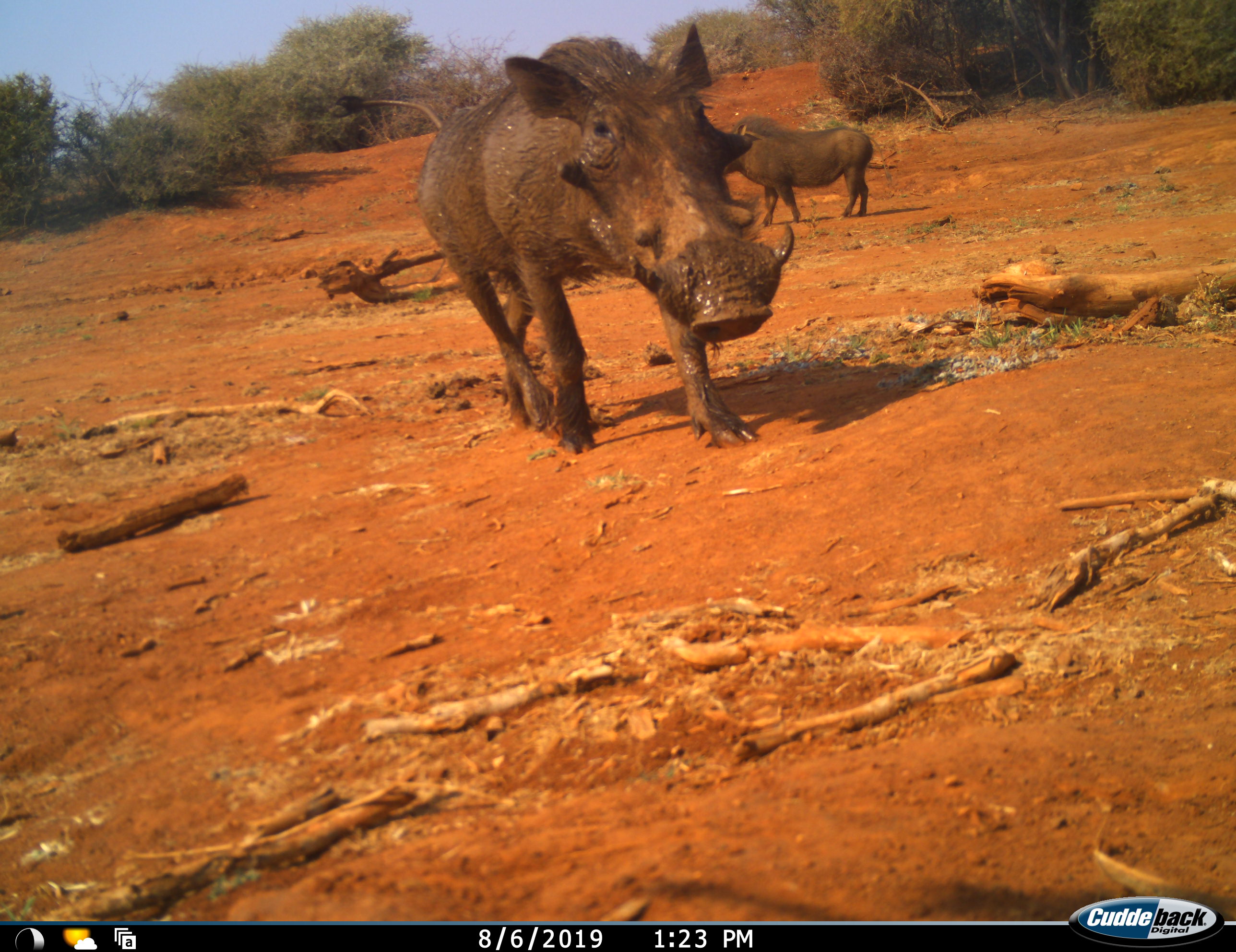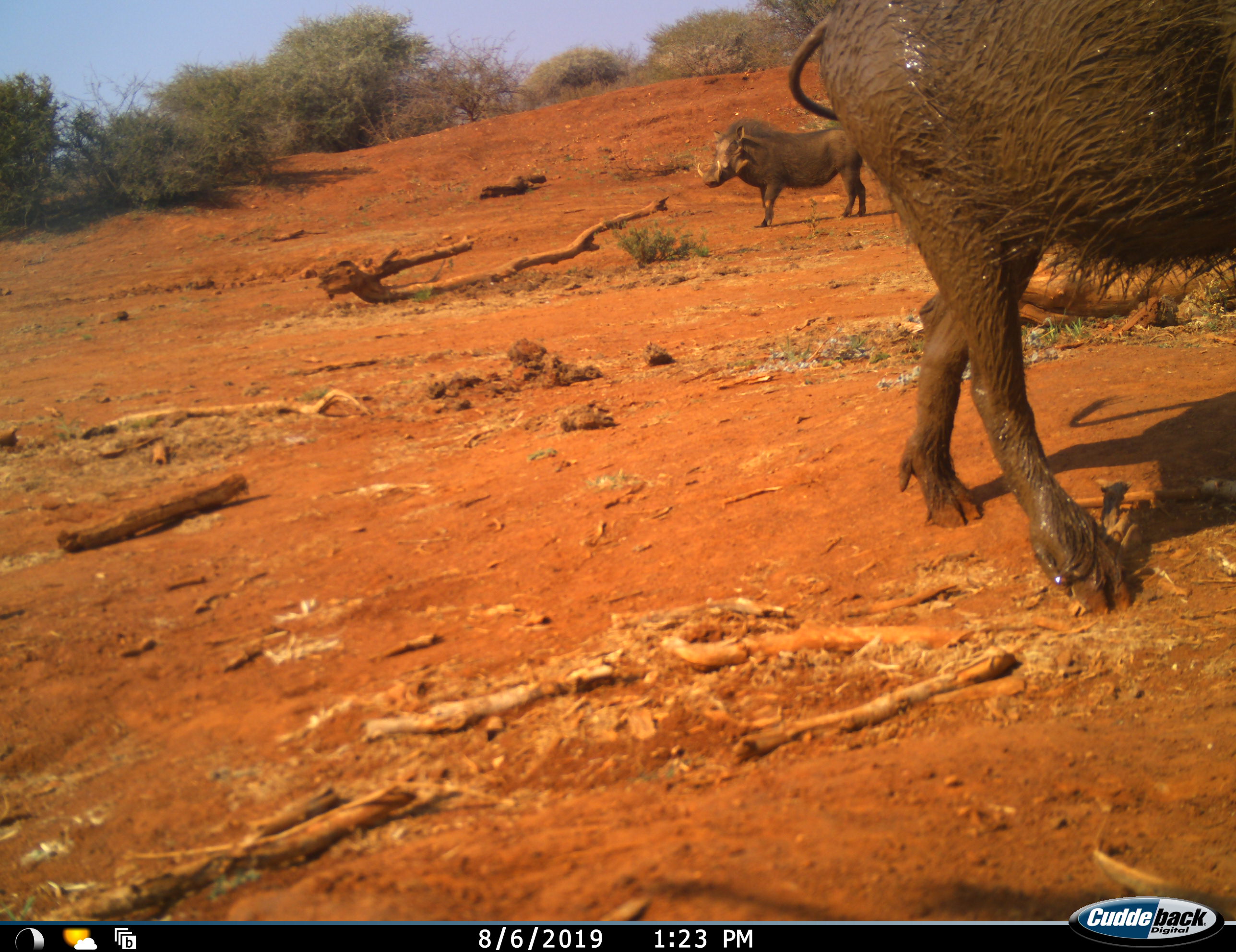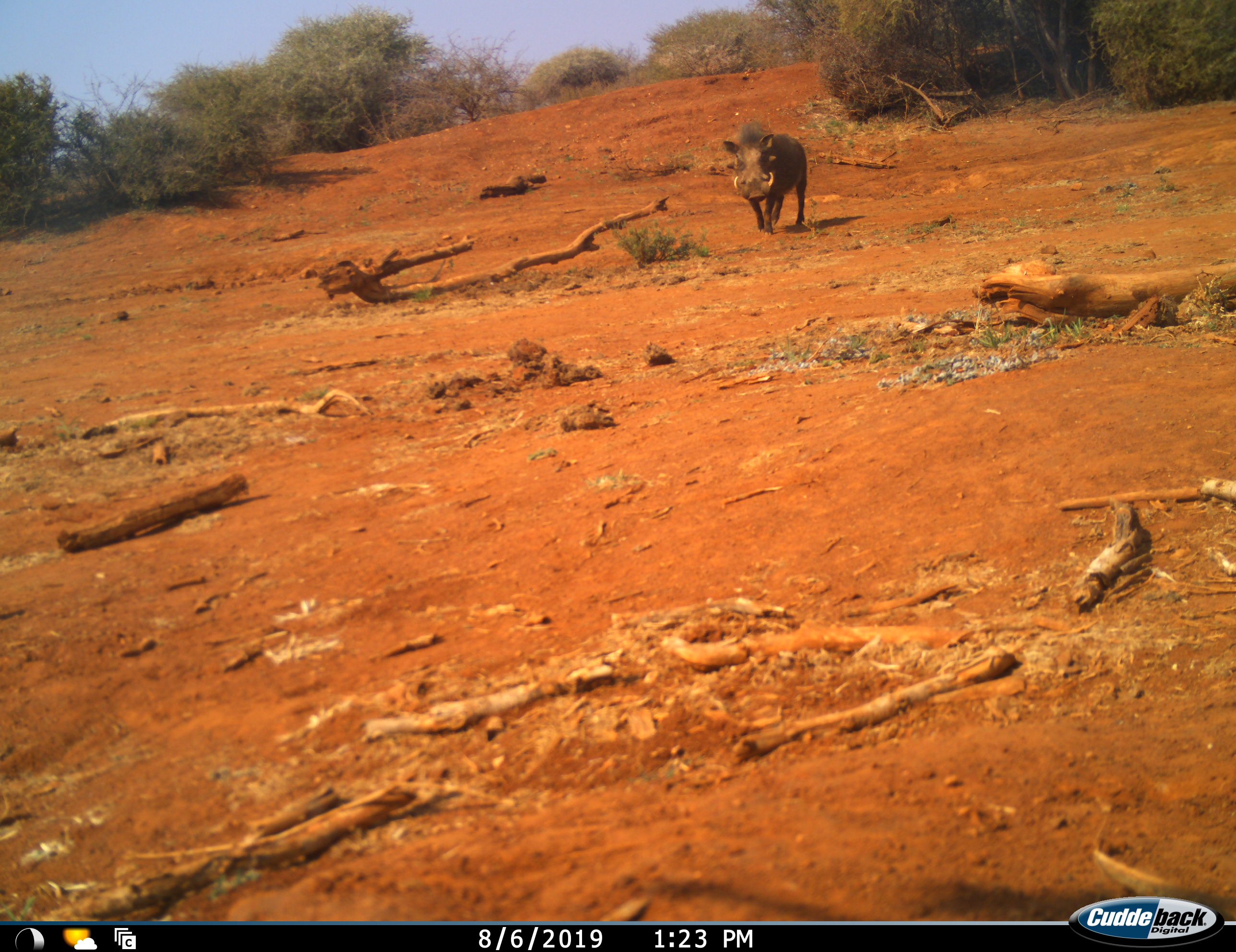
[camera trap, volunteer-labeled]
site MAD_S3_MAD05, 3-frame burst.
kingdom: Animalia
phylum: Chordata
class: Mammalia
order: Artiodactyla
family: Suidae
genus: Phacochoerus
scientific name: Phacochoerus africanus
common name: warthog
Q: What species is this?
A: Warthog (Phacochoerus africanus).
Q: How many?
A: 2.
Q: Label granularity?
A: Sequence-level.